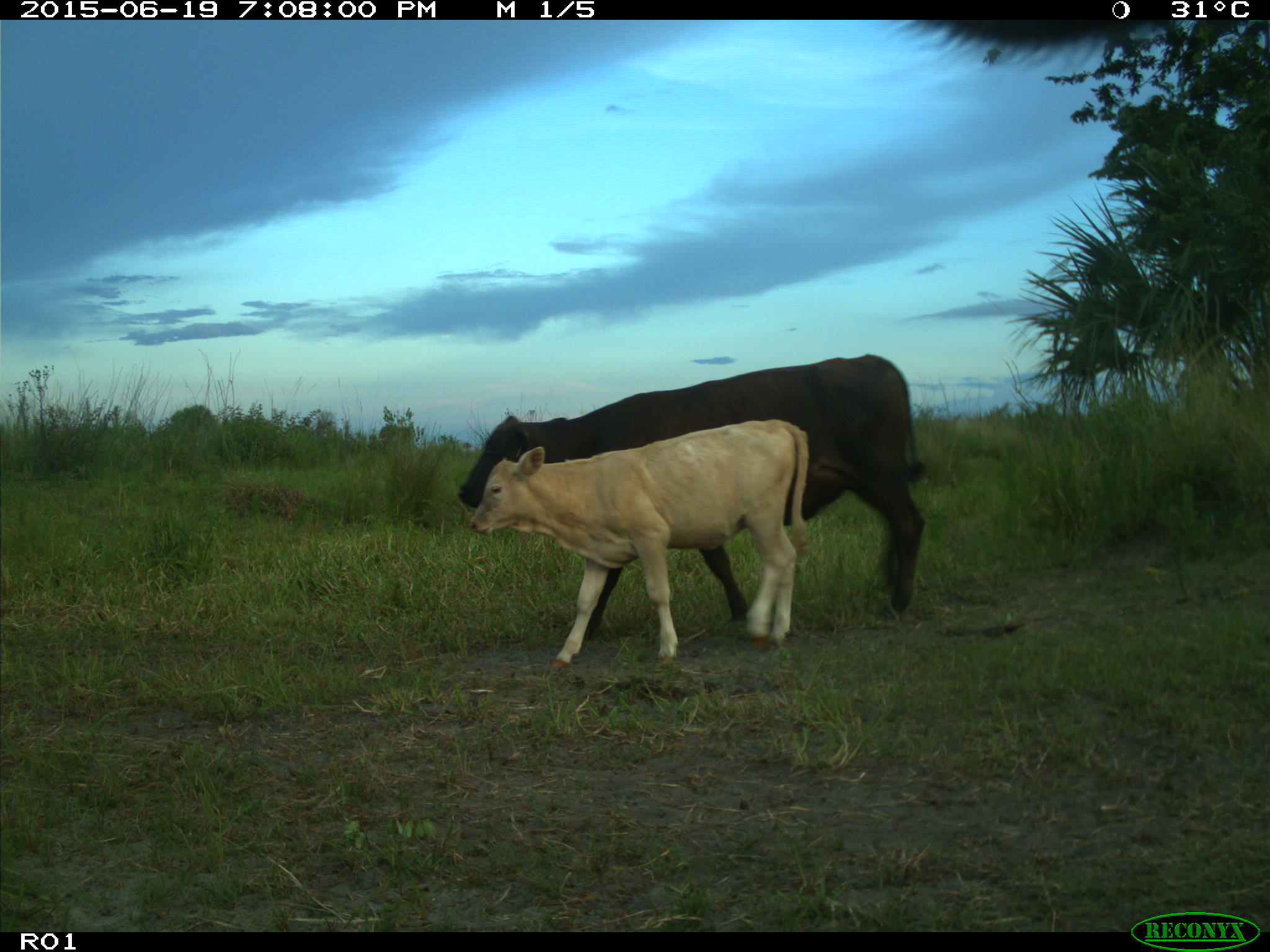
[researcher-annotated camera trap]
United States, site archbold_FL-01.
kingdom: Animalia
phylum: Chordata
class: Mammalia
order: Artiodactyla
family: Bovidae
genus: Bos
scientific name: Bos taurus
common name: domestic cow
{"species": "Bos taurus (domestic cow)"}